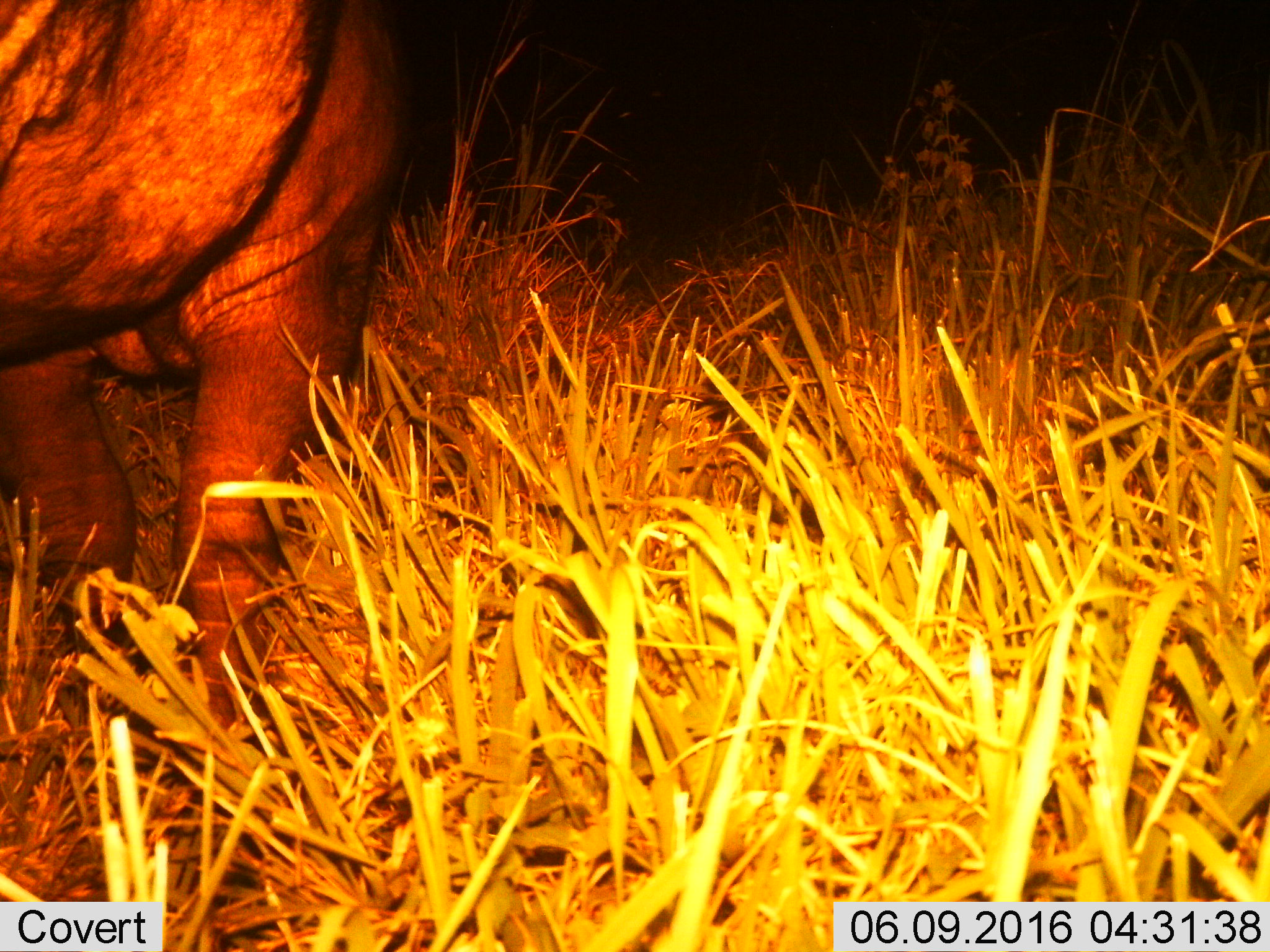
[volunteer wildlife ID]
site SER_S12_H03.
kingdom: Animalia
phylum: Chordata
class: Mammalia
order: Artiodactyla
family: Hippopotamidae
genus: Hippopotamus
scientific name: Hippopotamus amphibius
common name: hippopotamus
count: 1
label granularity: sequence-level